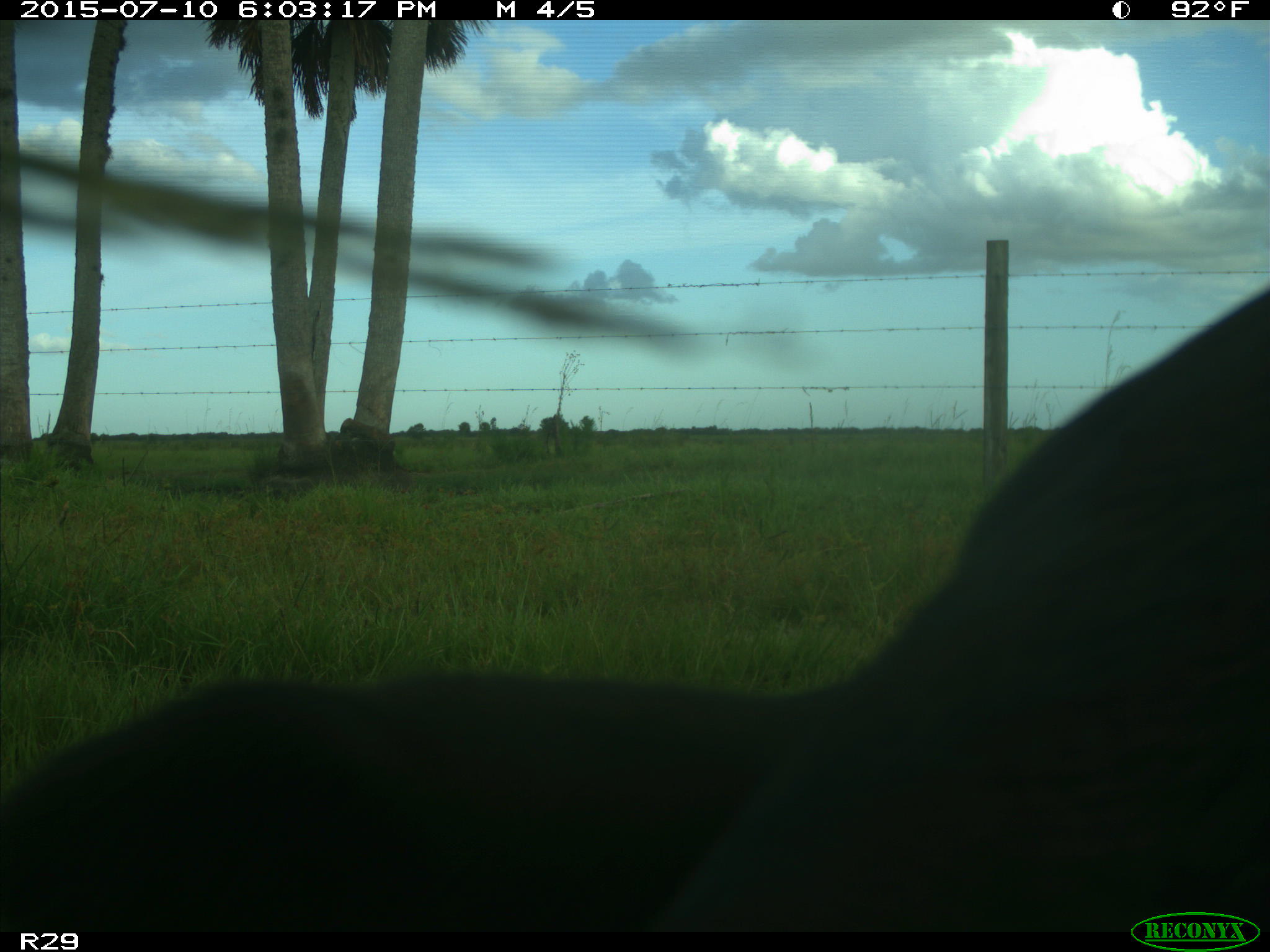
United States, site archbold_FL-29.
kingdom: Animalia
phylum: Chordata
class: Mammalia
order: Artiodactyla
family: Bovidae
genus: Bos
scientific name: Bos taurus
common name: domestic cow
Bos taurus (domestic cow).